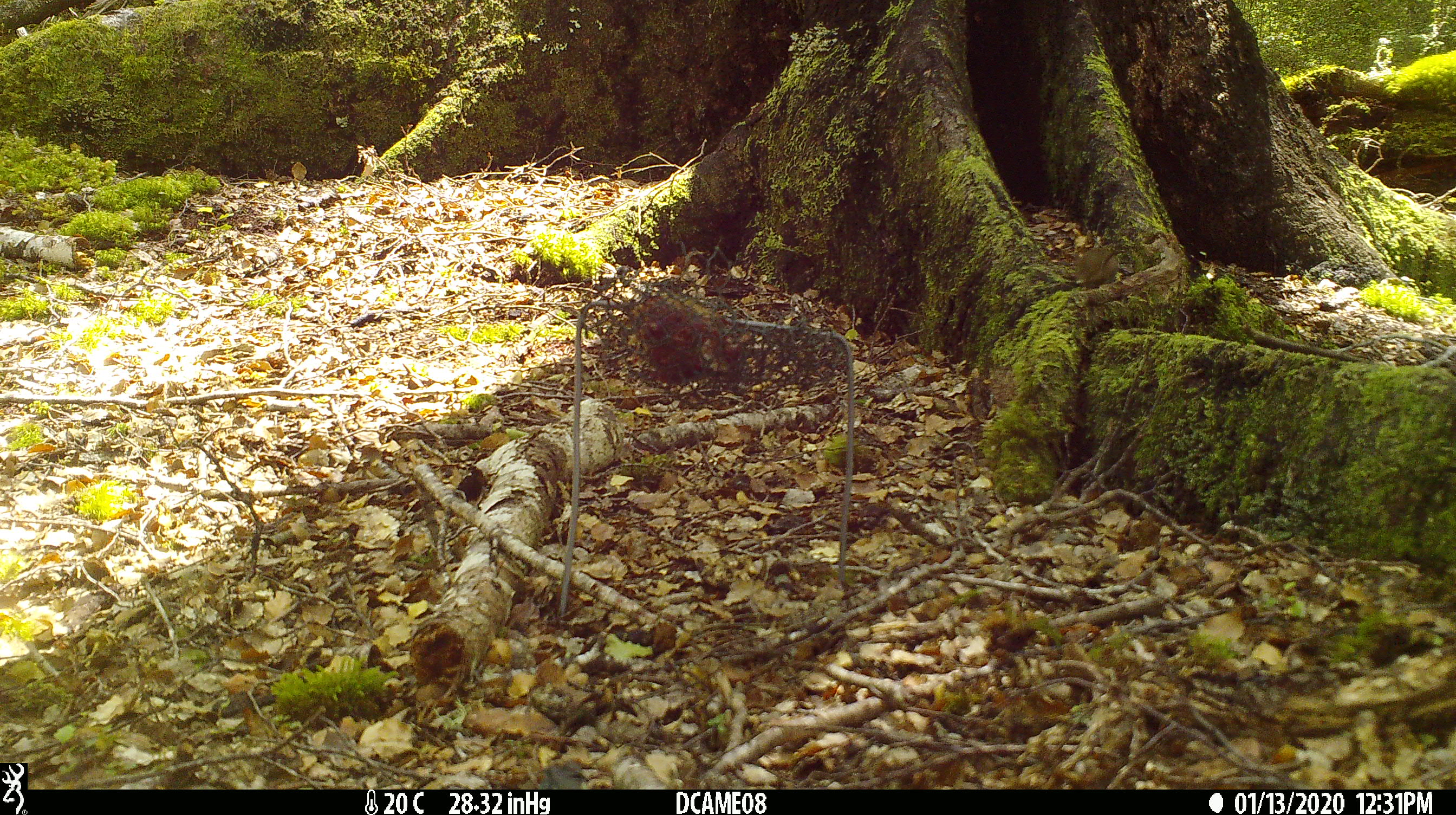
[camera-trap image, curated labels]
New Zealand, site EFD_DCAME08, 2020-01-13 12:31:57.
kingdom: Animalia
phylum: Chordata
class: Mammalia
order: Rodentia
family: Muridae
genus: Mus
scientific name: Mus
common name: mouse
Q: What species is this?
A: Mouse (Mus).